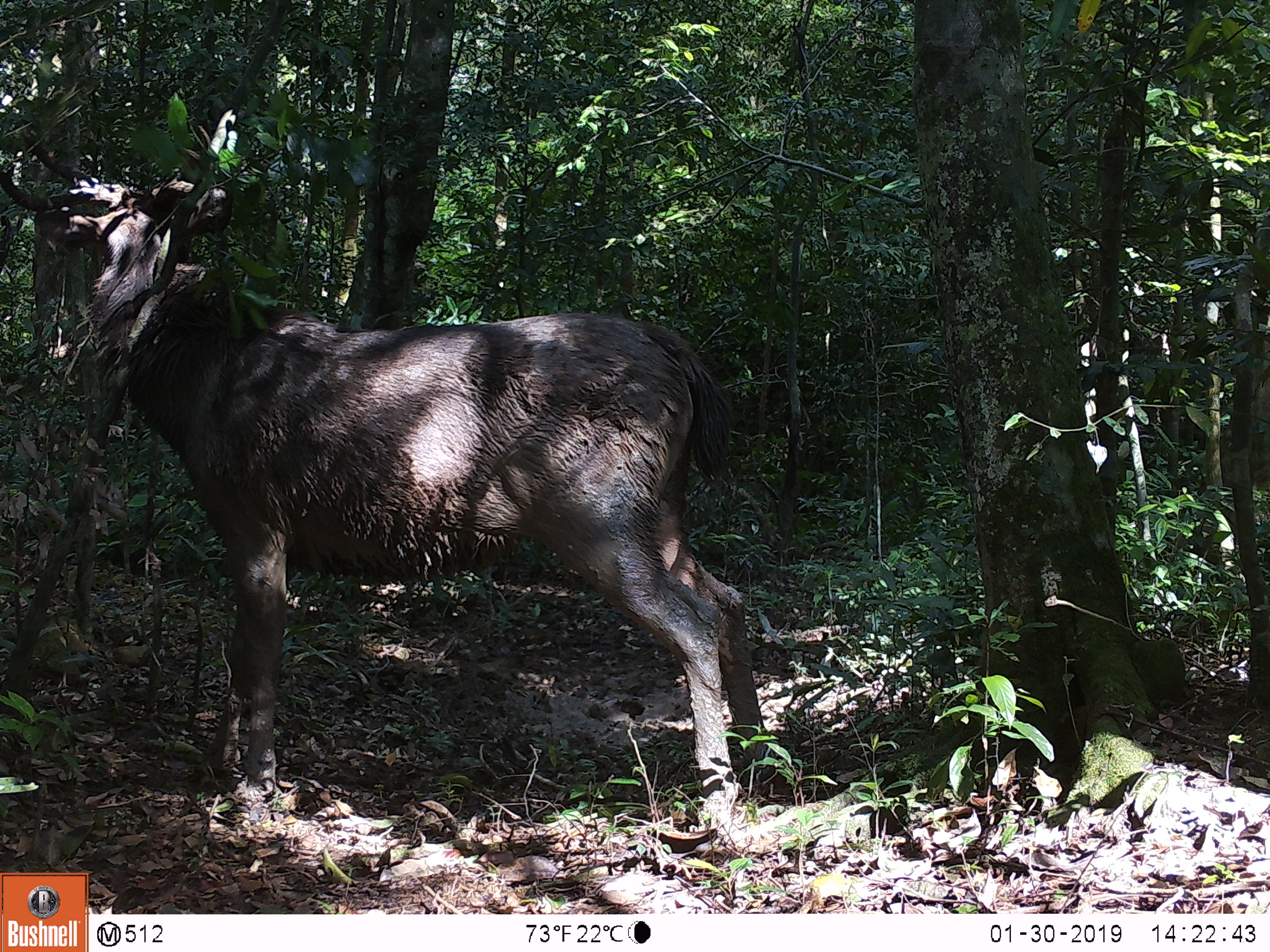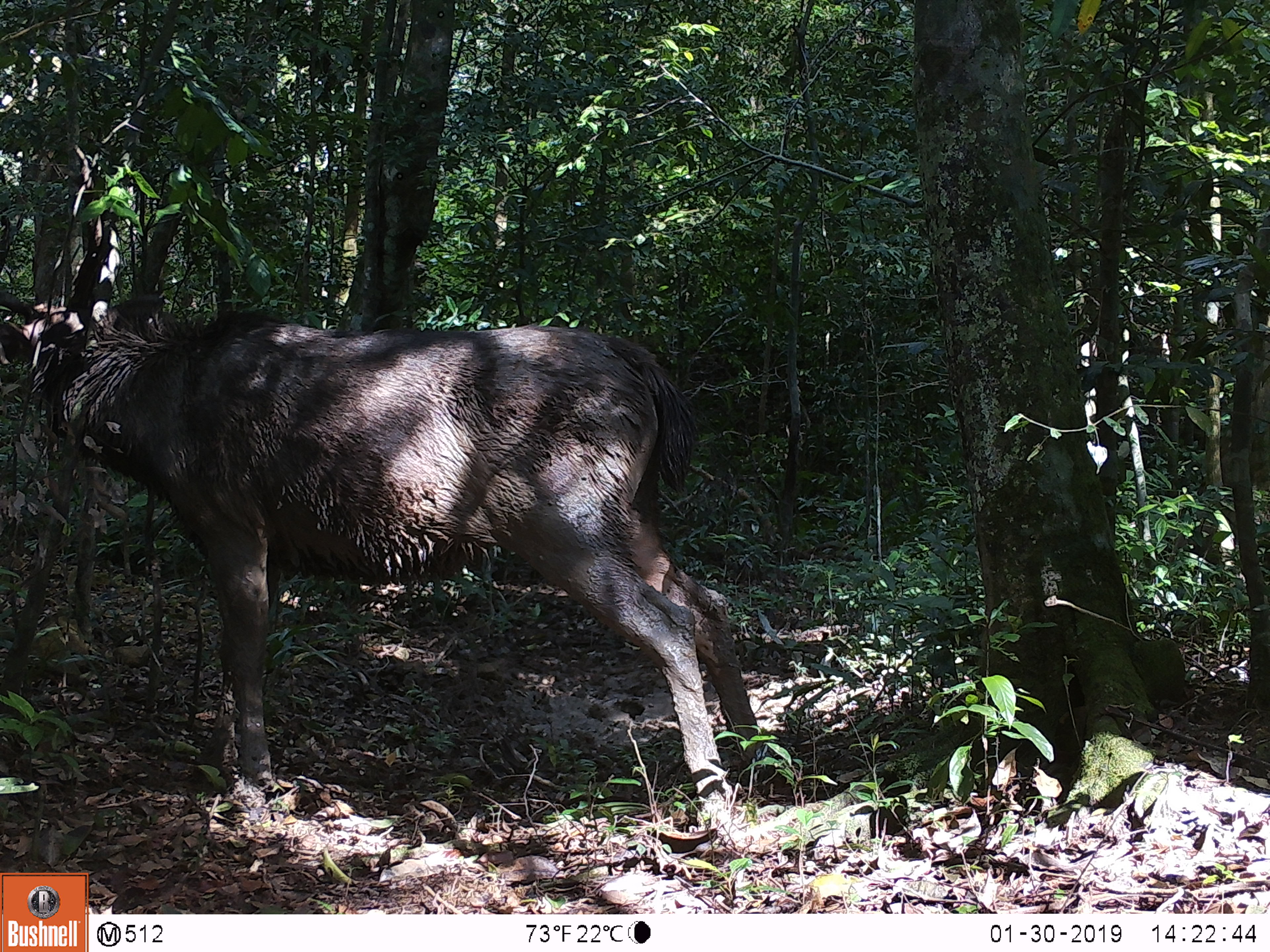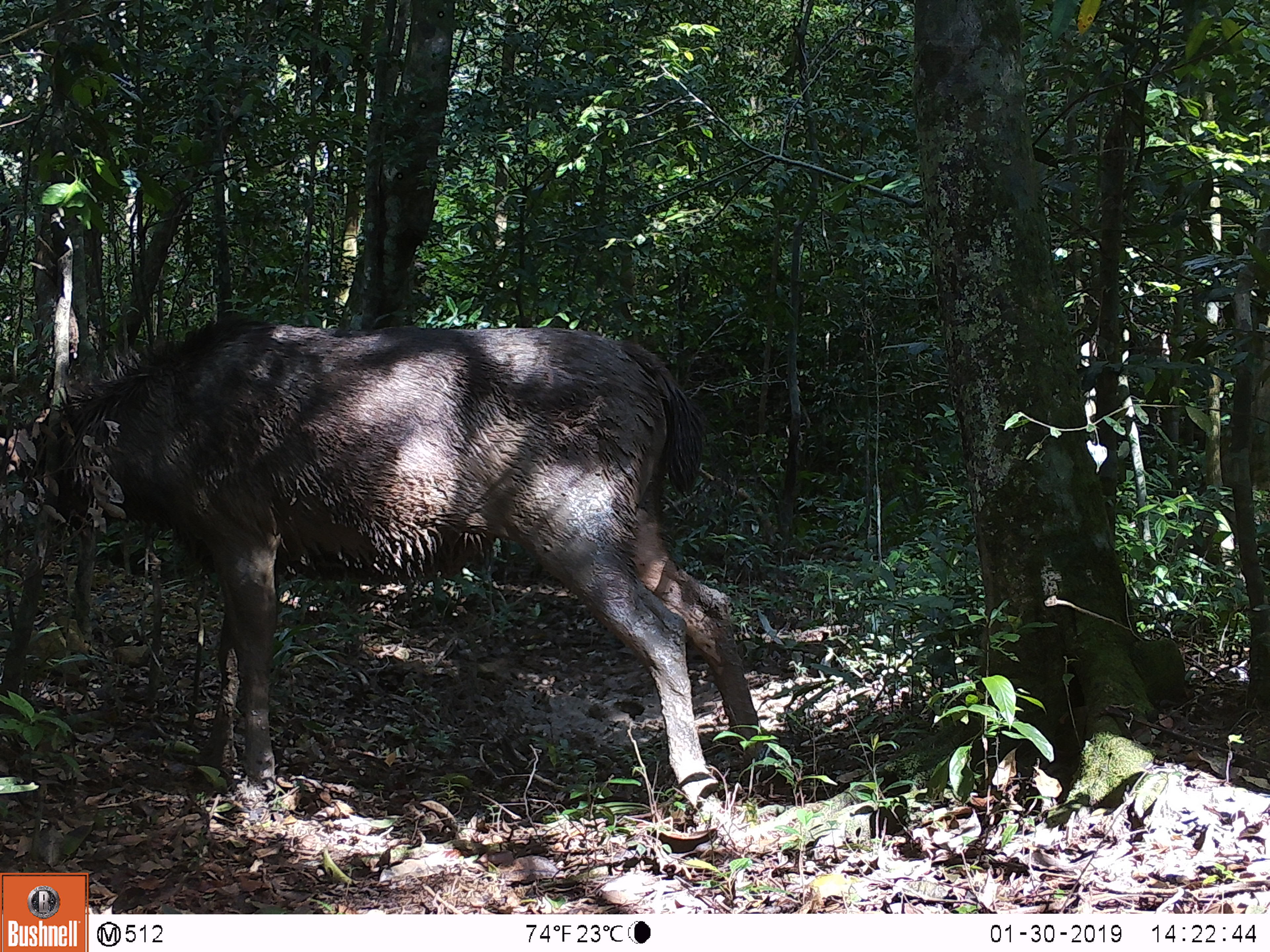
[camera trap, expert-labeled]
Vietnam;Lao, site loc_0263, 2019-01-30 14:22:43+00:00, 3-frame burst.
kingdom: Animalia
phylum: Chordata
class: Mammalia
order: Artiodactyla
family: Cervidae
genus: Rusa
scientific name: Rusa unicolor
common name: sambar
Sambar (Rusa unicolor). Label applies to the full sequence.